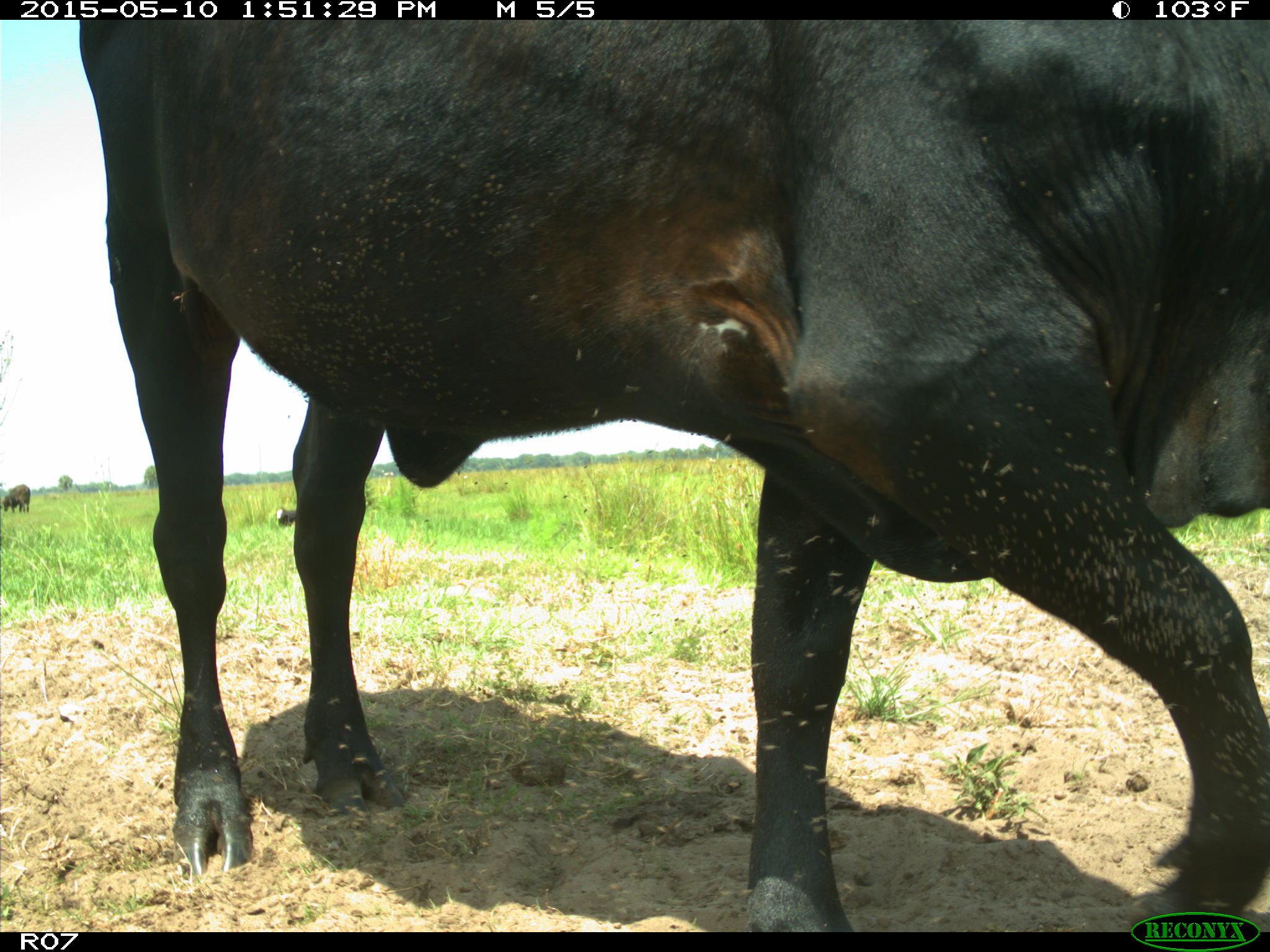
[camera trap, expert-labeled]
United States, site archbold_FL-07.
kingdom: Animalia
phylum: Chordata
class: Mammalia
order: Artiodactyla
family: Bovidae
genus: Bos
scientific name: Bos taurus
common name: domestic cow